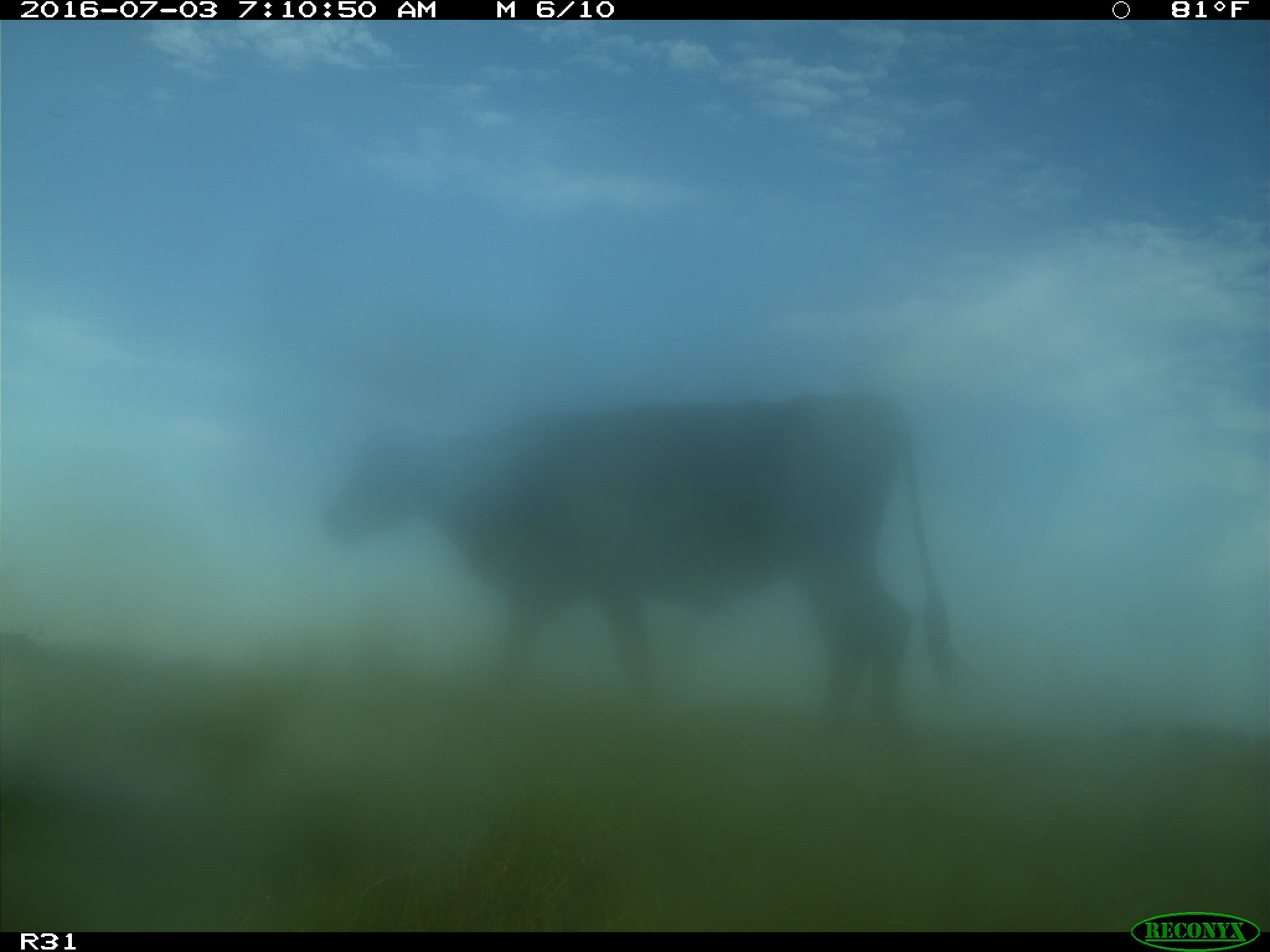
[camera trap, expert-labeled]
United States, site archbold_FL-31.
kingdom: Animalia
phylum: Chordata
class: Mammalia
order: Artiodactyla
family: Bovidae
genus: Bos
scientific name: Bos taurus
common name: domestic cow